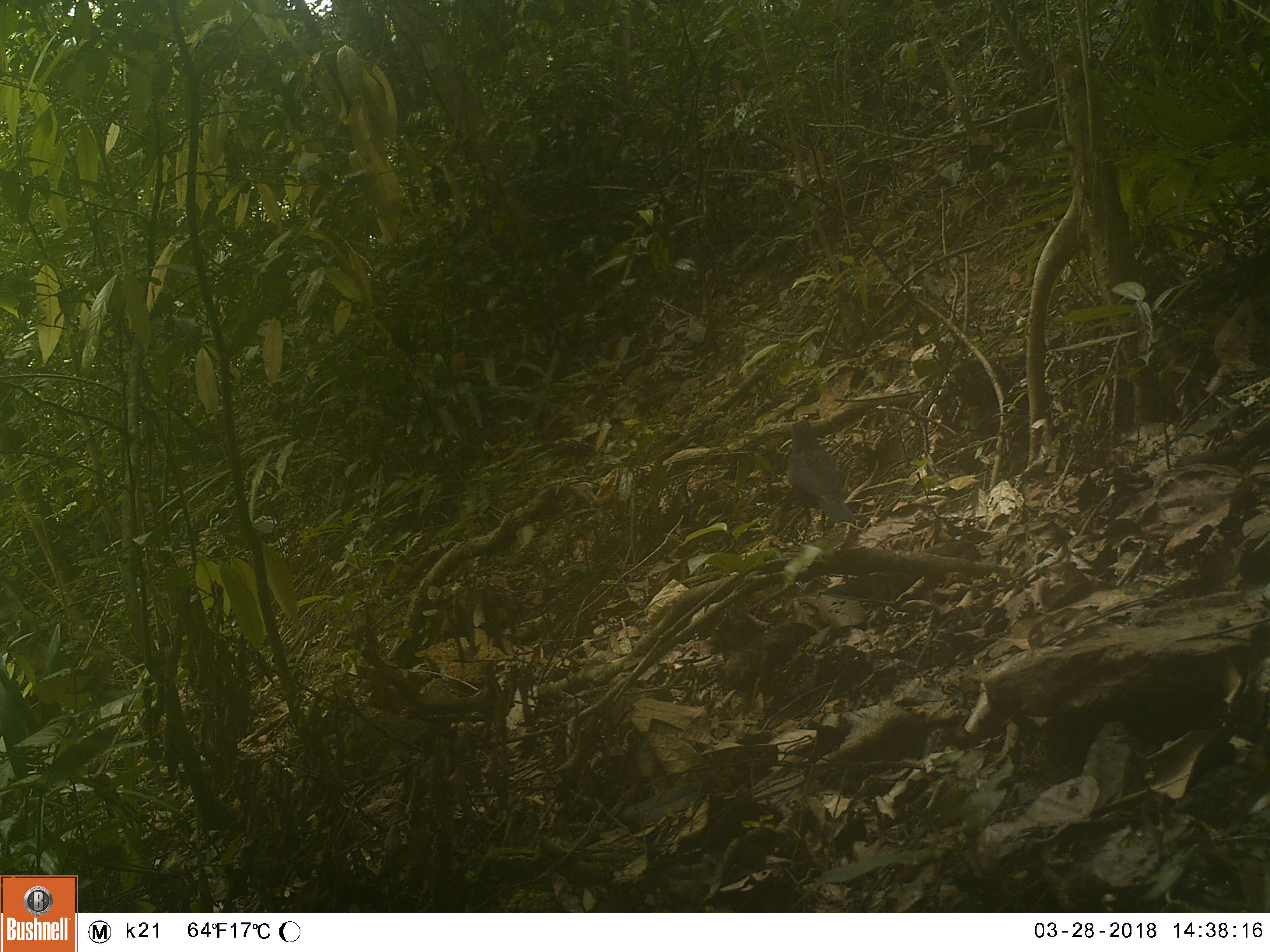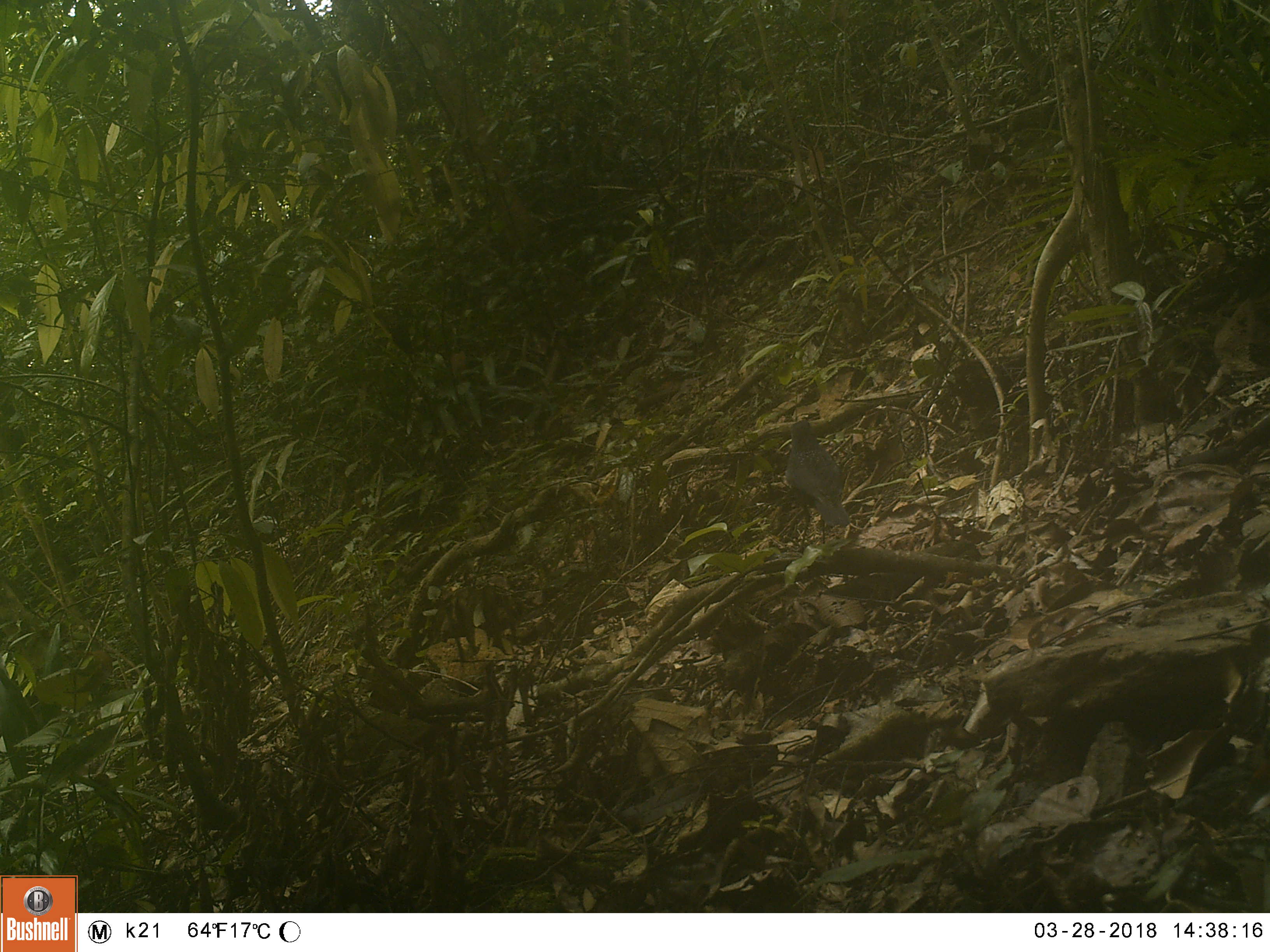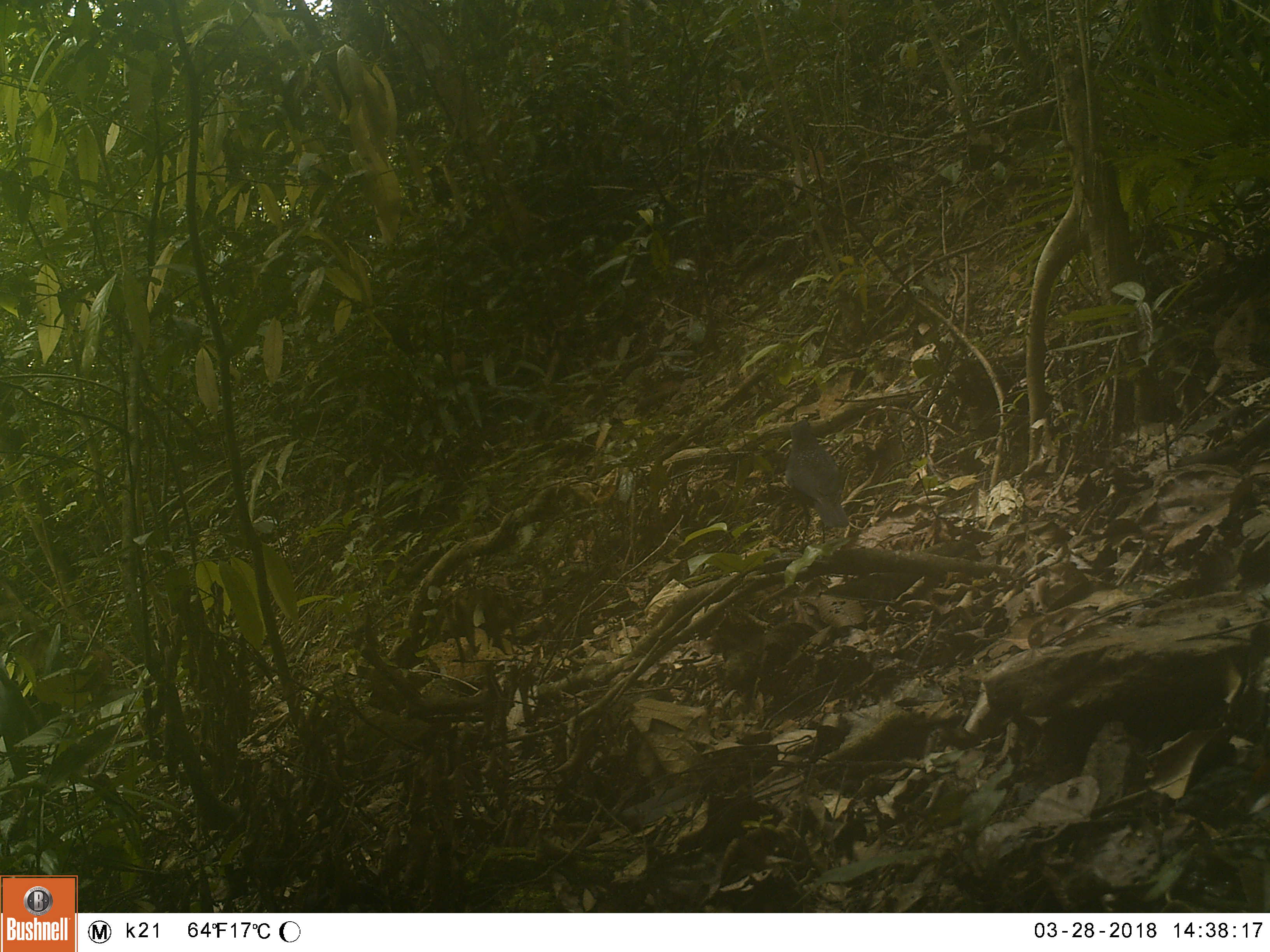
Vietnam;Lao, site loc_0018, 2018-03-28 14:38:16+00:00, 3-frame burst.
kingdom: Animalia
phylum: Chordata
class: Aves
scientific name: Aves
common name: bird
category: unidentified bird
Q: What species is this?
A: Unidentified bird (bird) (Aves).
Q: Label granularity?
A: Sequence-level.